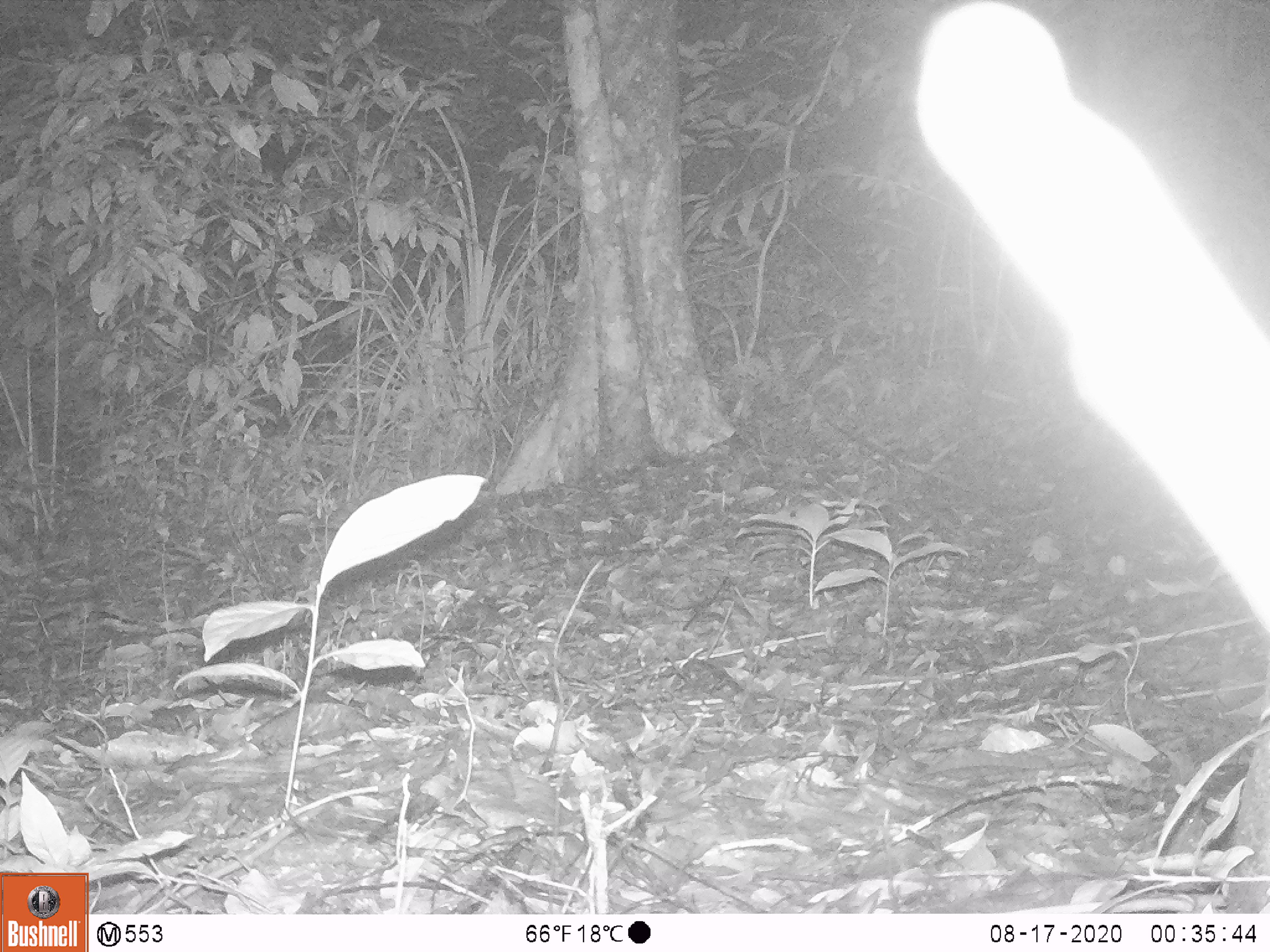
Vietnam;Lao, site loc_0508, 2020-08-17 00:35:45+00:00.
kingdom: Animalia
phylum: Chordata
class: Mammalia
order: Artiodactyla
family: Cervidae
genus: Muntiacus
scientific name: Muntiacus vuquangensis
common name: large-antlered muntjac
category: large antlered muntjac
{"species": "large antlered muntjac (large-antlered muntjac) (Muntiacus vuquangensis)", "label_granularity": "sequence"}